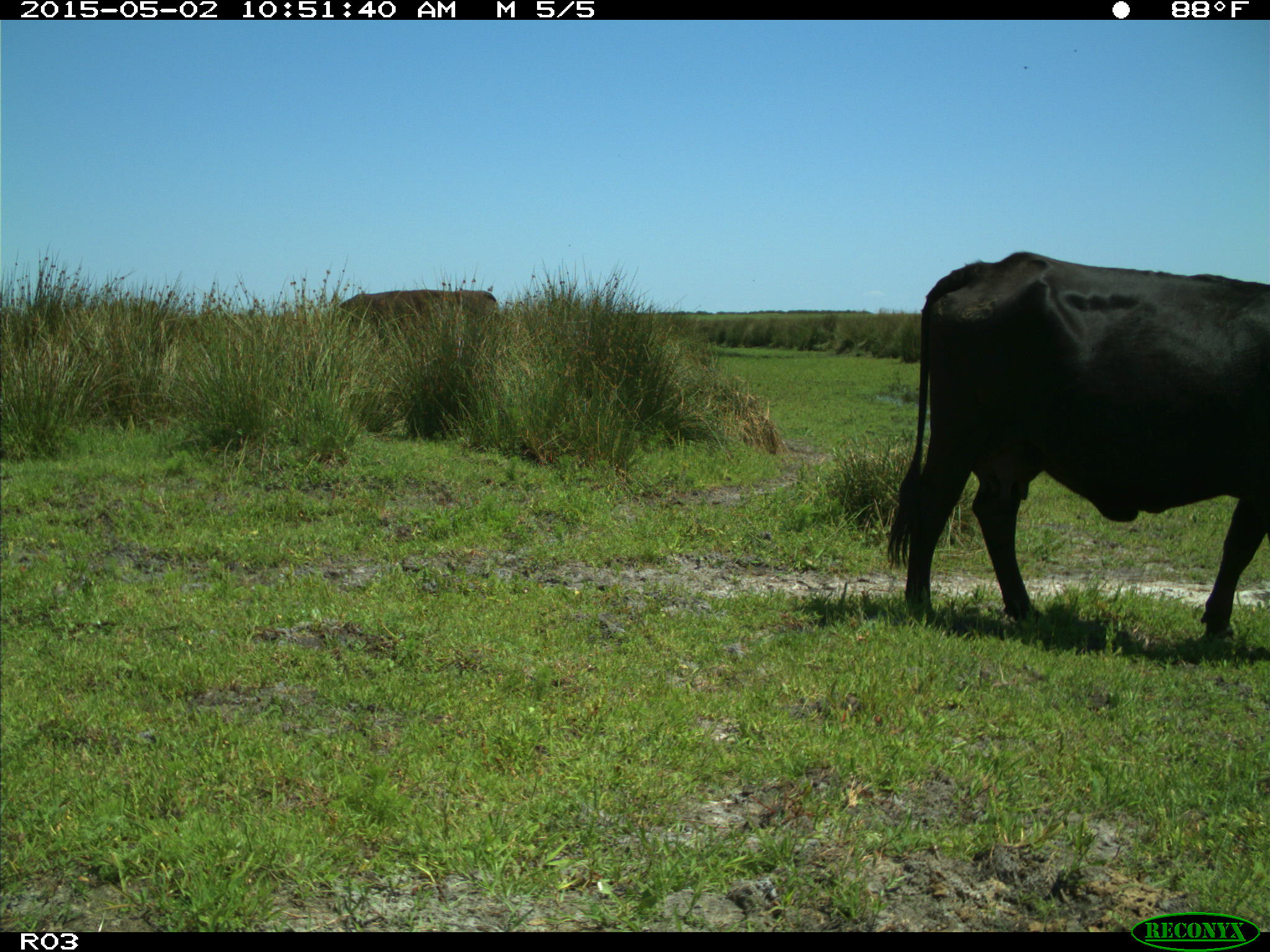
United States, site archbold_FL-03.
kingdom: Animalia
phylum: Chordata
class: Mammalia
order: Artiodactyla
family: Bovidae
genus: Bos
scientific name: Bos taurus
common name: domestic cow